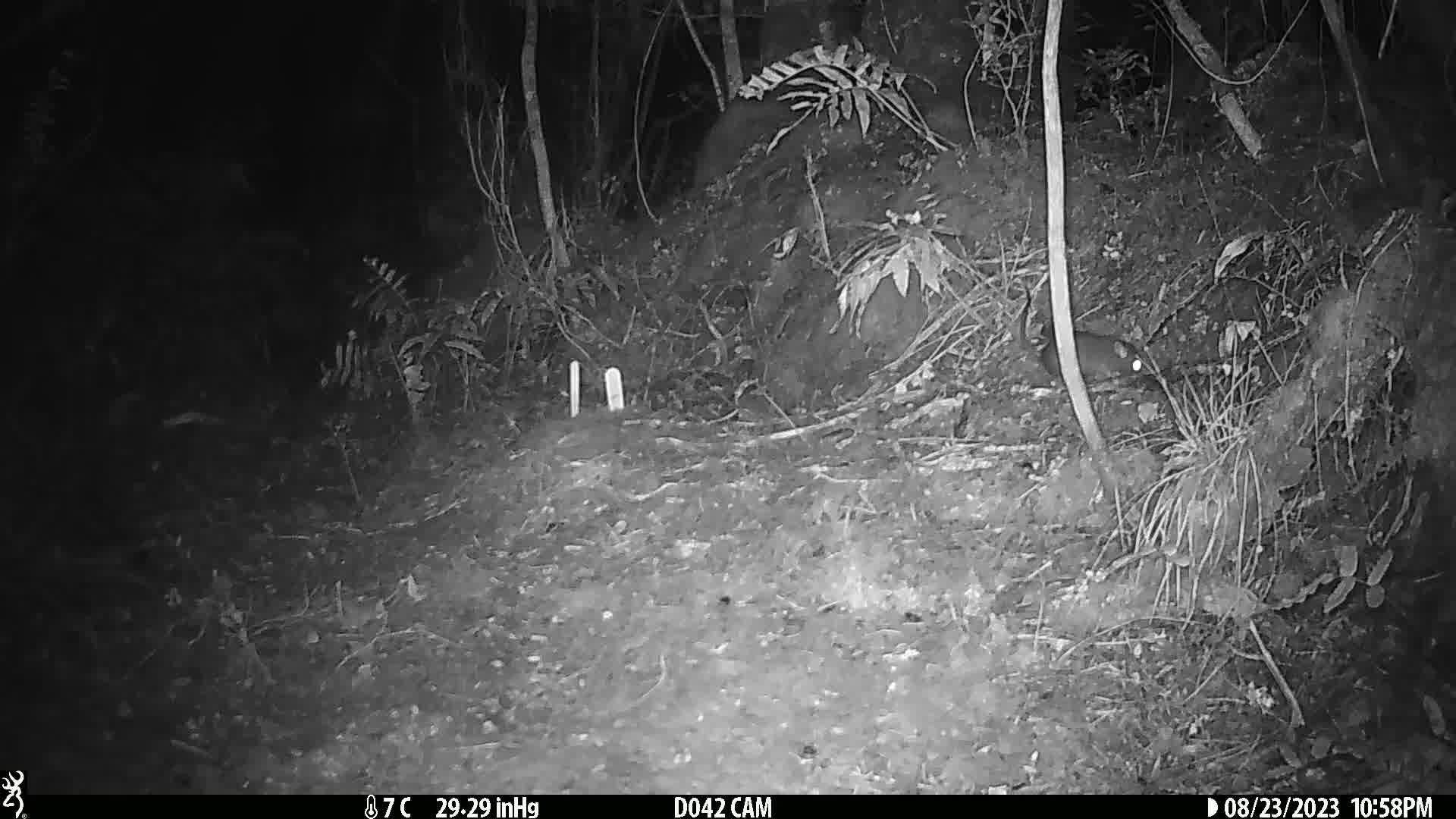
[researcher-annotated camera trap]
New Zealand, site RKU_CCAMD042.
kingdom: Animalia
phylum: Chordata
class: Mammalia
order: Rodentia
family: Muridae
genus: Rattus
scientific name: Rattus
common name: rat